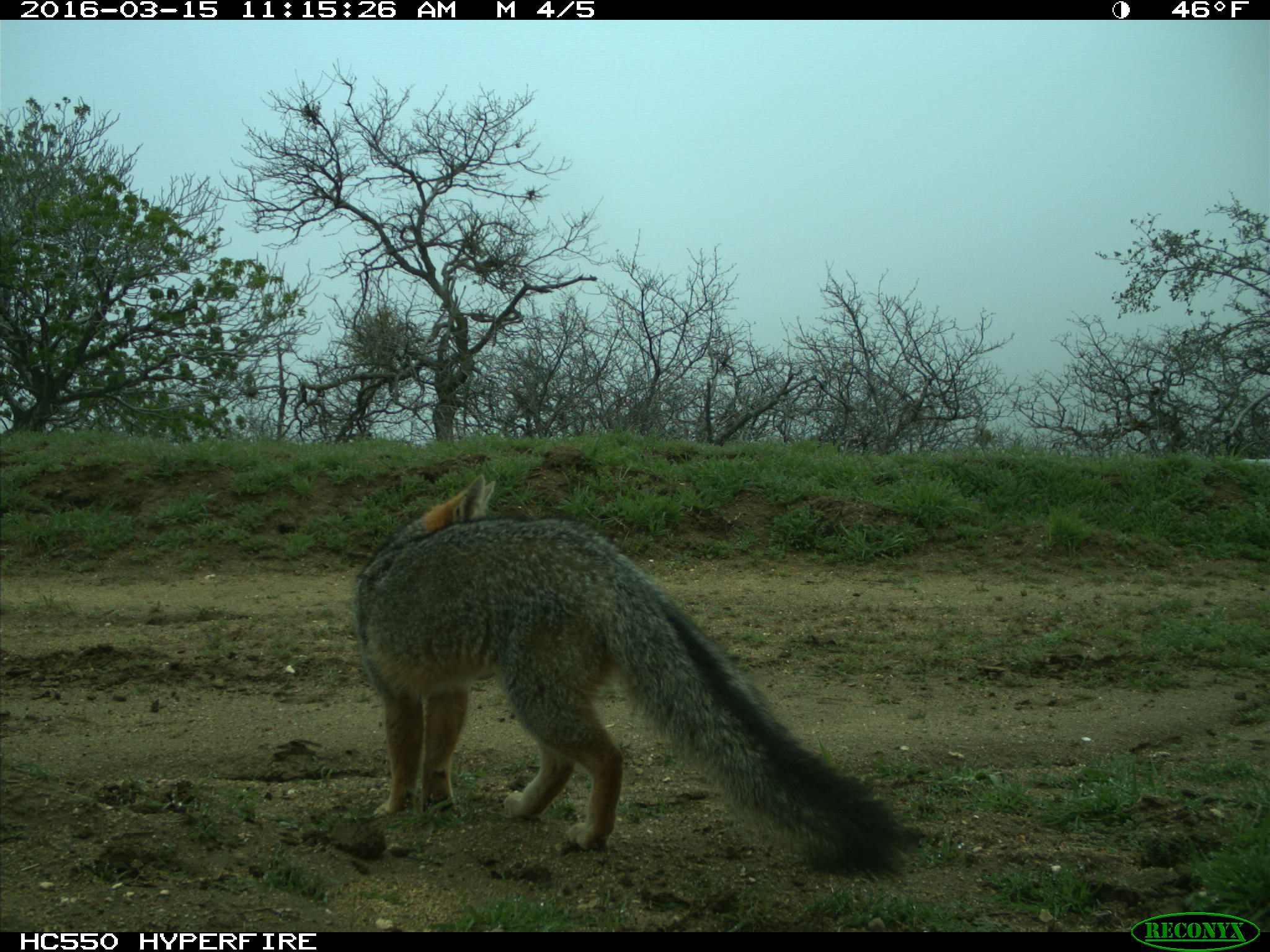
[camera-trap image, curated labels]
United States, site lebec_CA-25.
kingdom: Animalia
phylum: Chordata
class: Mammalia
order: Carnivora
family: Canidae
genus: Urocyon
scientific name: Urocyon cinereoargenteus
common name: gray fox